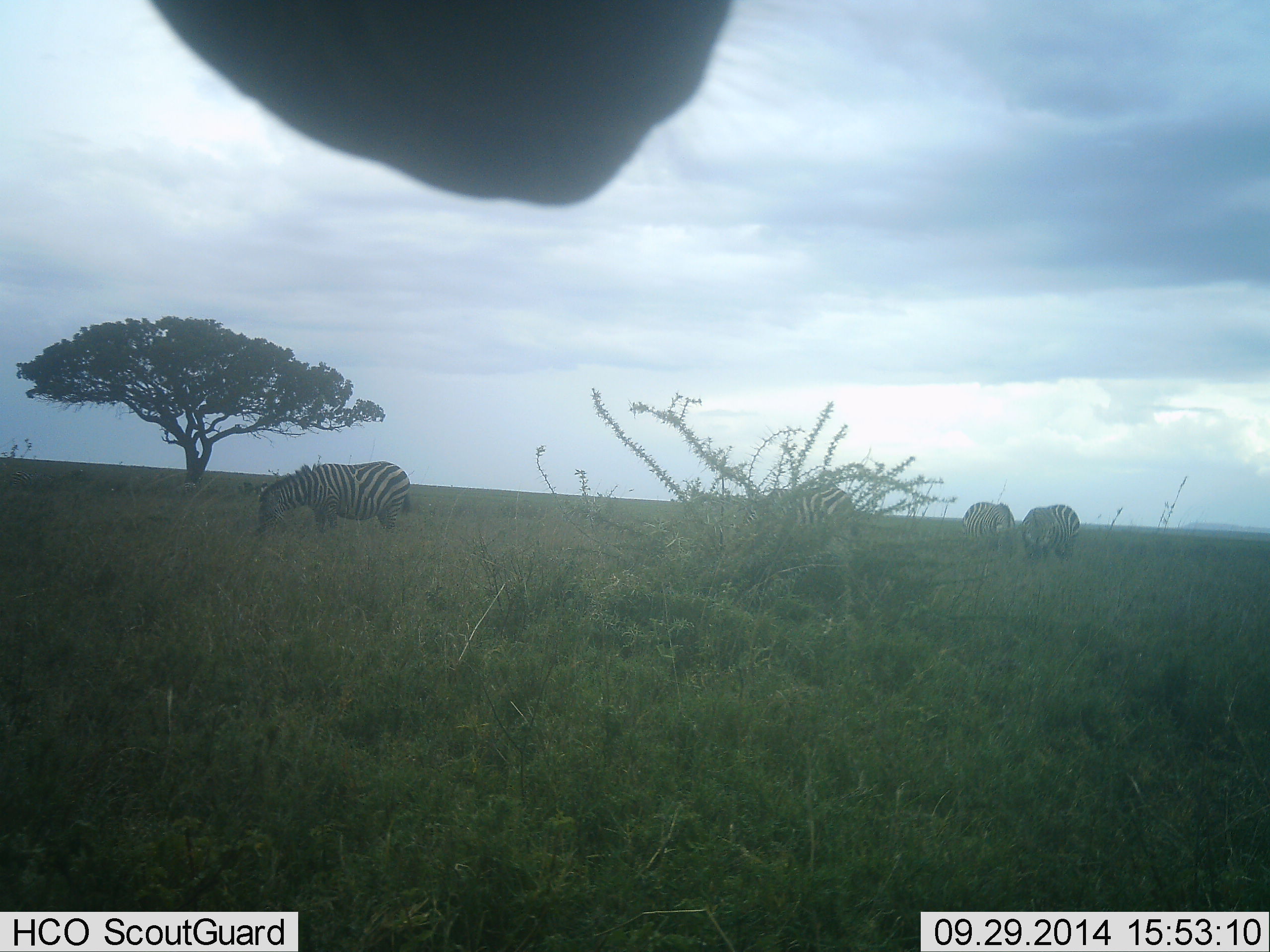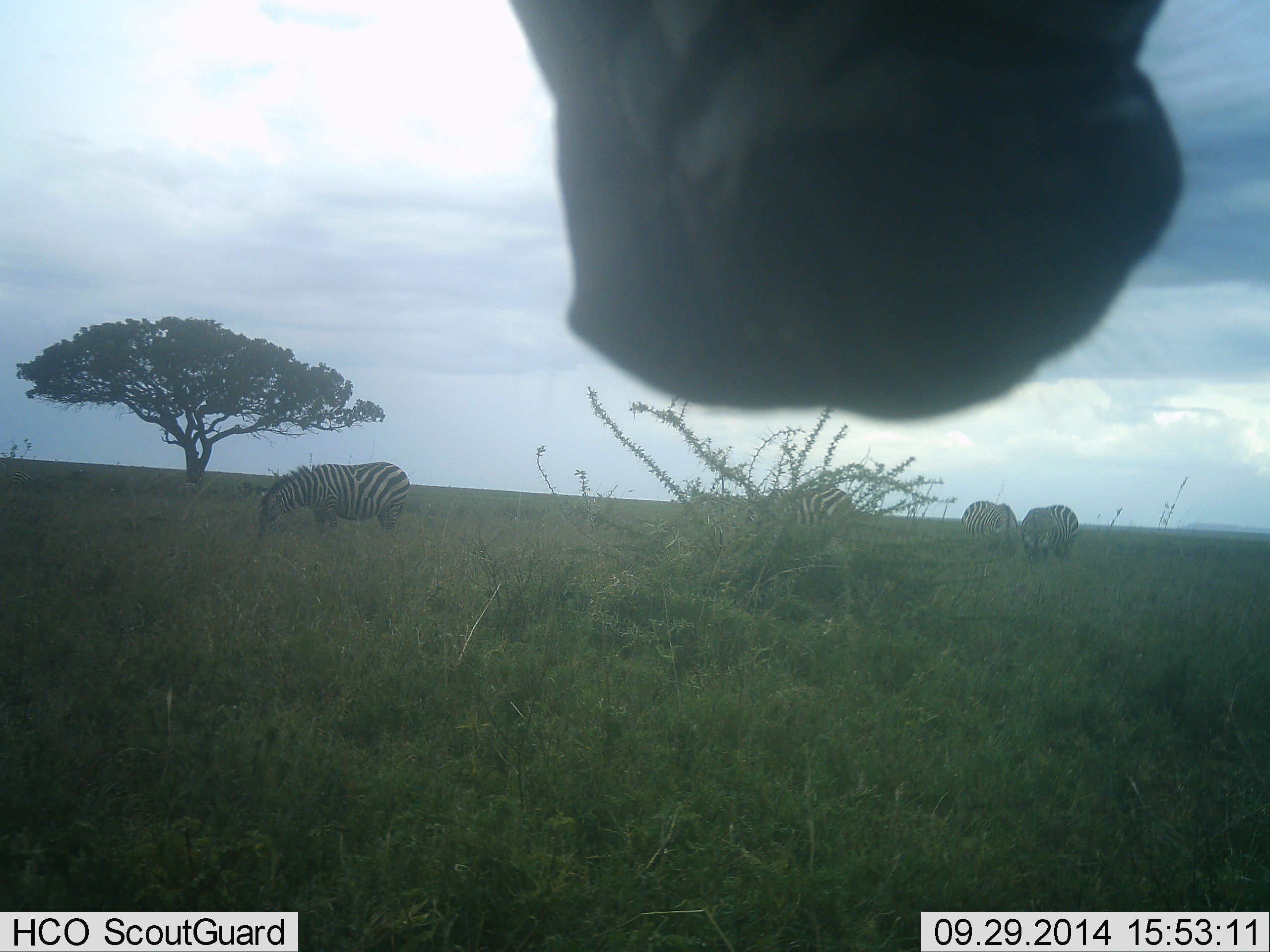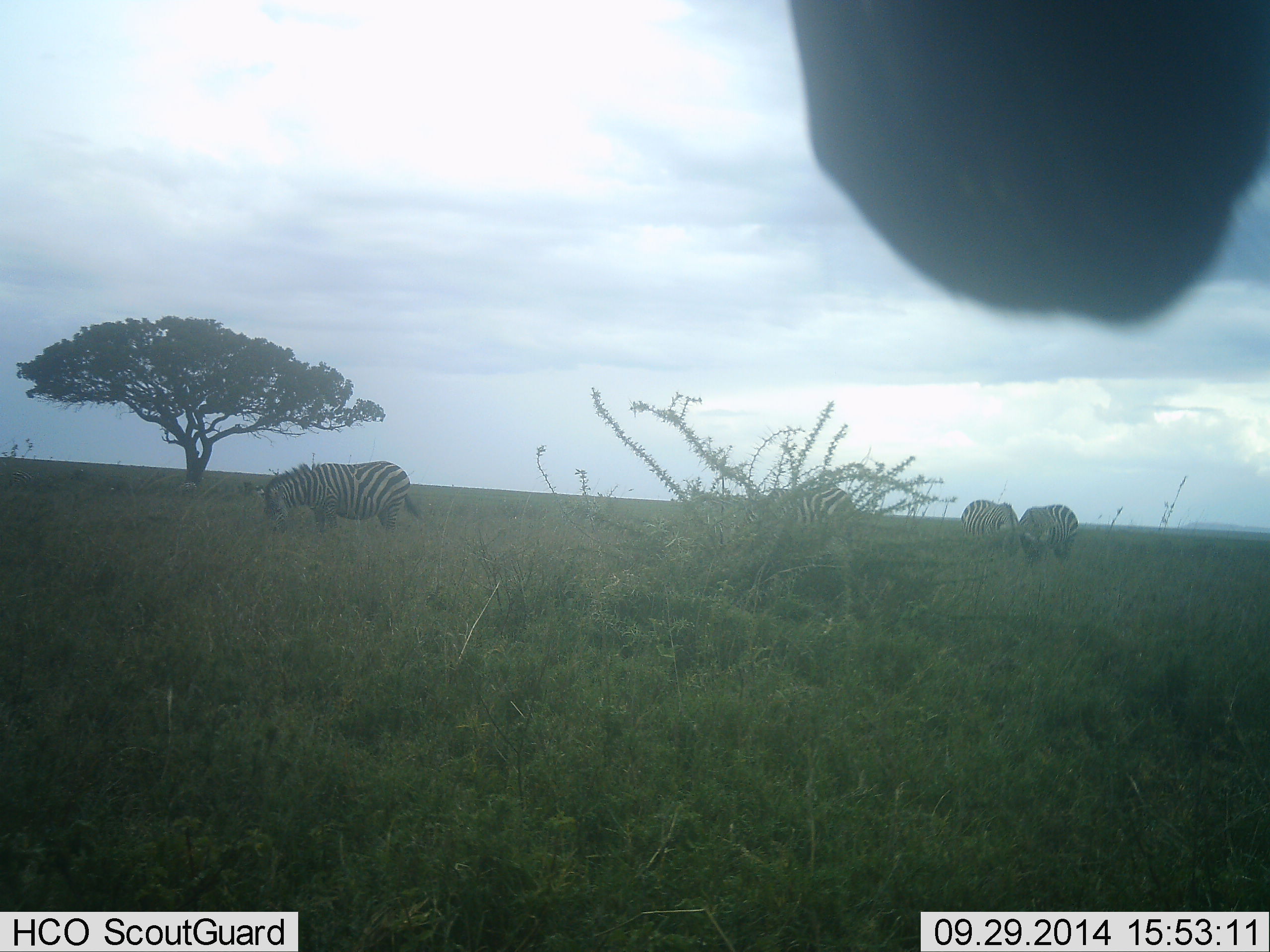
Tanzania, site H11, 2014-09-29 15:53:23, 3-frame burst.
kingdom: Animalia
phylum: Chordata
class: Mammalia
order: Perissodactyla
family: Equidae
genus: Equus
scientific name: Equus quagga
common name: plains zebra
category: zebra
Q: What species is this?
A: Zebra (plains zebra) (Equus quagga).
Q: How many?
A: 4.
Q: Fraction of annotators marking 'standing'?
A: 70%.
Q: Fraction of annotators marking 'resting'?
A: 10%.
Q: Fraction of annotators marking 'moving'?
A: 0%.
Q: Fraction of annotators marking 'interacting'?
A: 0%.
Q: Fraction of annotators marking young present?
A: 0%.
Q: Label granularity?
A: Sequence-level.